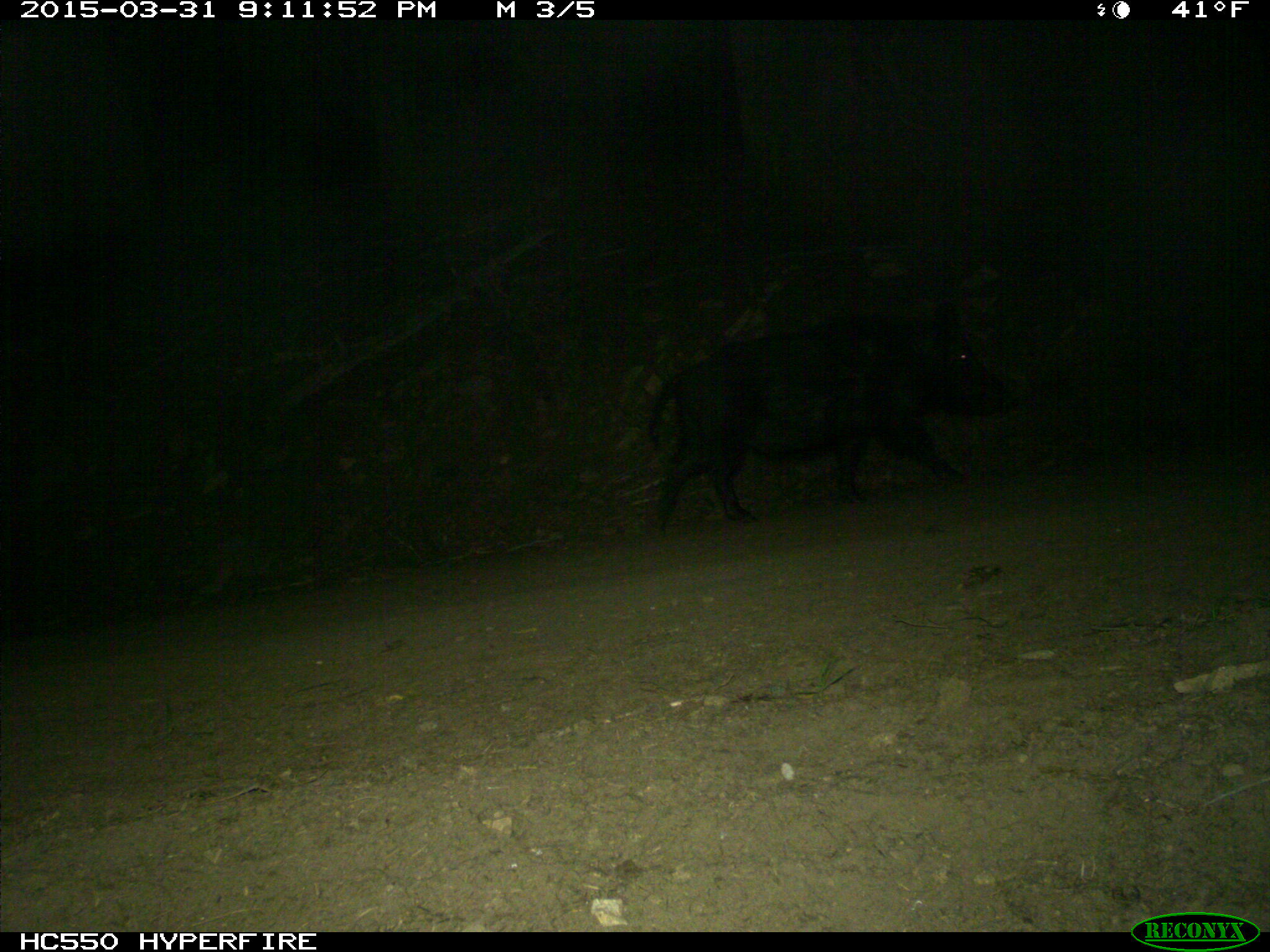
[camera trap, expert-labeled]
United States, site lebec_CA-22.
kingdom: Animalia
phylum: Chordata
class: Mammalia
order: Artiodactyla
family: Suidae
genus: Sus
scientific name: Sus scrofa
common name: wild boar